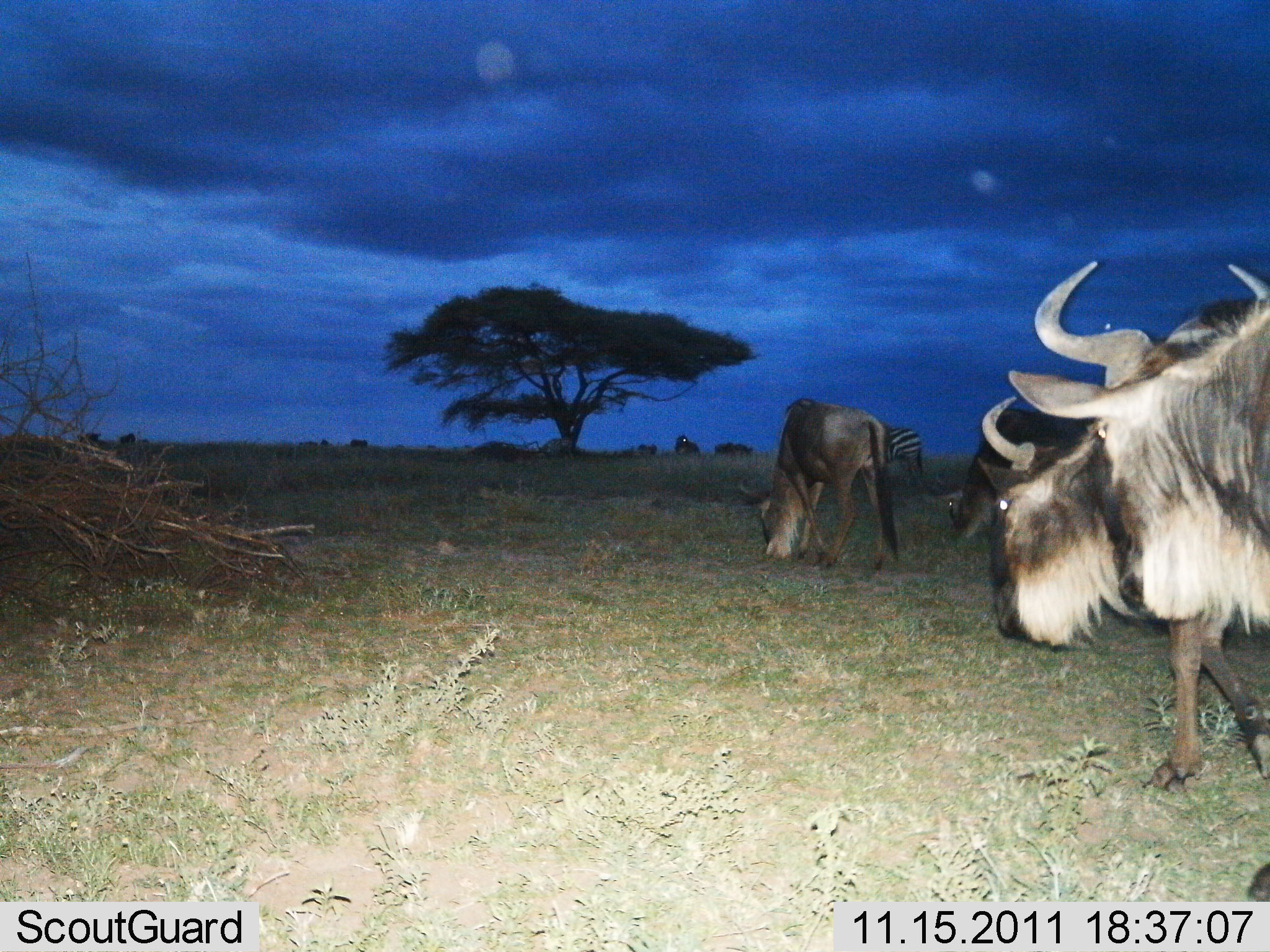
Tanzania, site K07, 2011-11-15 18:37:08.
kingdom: Animalia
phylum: Chordata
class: Mammalia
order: Artiodactyla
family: Bovidae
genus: Connochaetes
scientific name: Connochaetes taurinus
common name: blue wildebeest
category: wildebeest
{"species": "wildebeest (blue wildebeest) (Connochaetes taurinus)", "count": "4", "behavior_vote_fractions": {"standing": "25%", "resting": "0%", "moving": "69%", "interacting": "0%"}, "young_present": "0%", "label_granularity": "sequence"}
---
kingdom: Animalia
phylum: Chordata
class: Mammalia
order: Perissodactyla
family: Equidae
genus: Equus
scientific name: Equus quagga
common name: plains zebra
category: zebra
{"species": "zebra (plains zebra) (Equus quagga)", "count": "1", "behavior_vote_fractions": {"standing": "36%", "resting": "0%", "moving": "18%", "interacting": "0%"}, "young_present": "0%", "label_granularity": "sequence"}